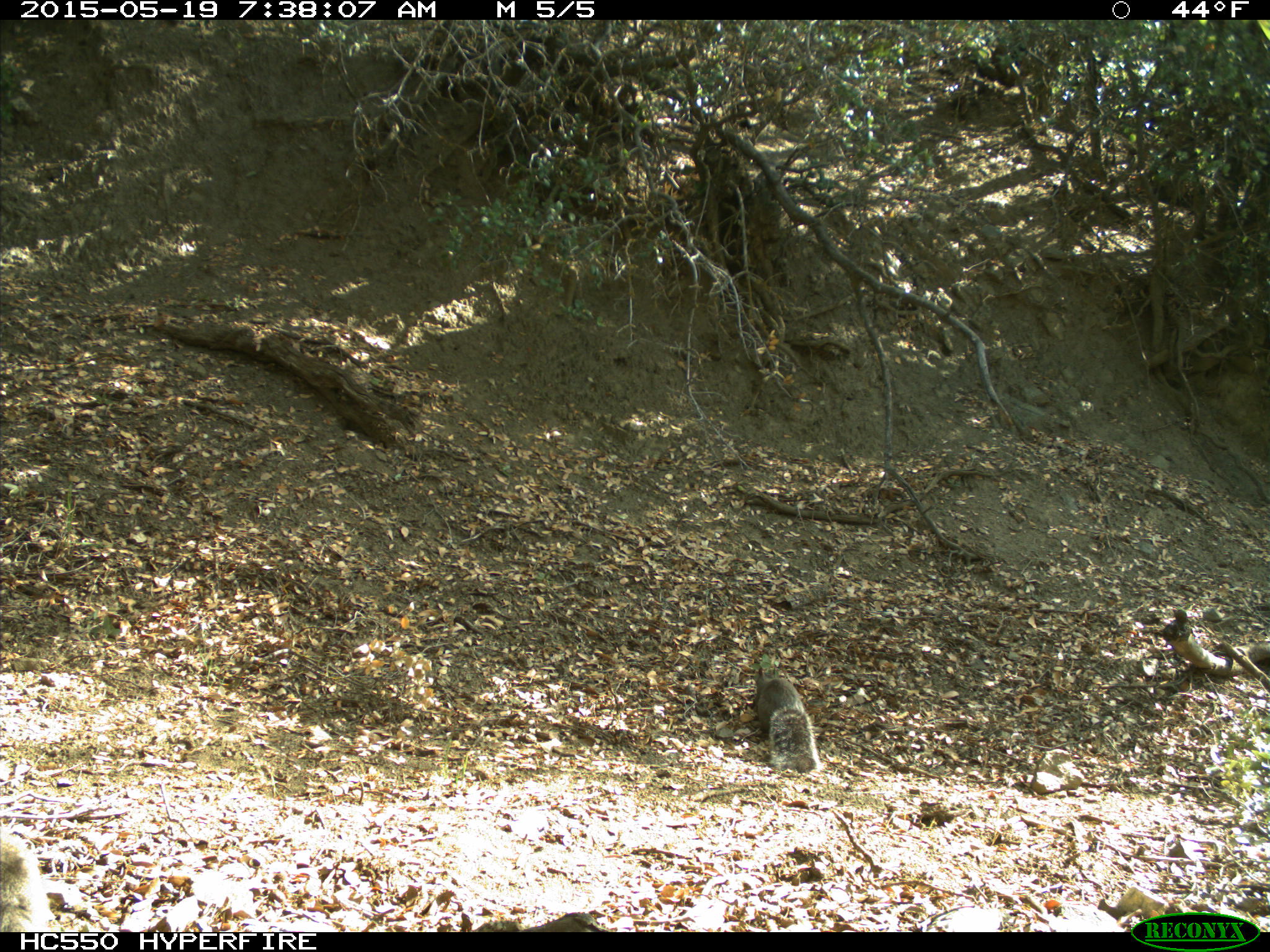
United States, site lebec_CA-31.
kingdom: Animalia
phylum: Chordata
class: Mammalia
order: Rodentia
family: Sciuridae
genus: Sciurus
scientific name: Sciurus carolinensis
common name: eastern gray squirrel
Sciurus carolinensis (eastern gray squirrel).